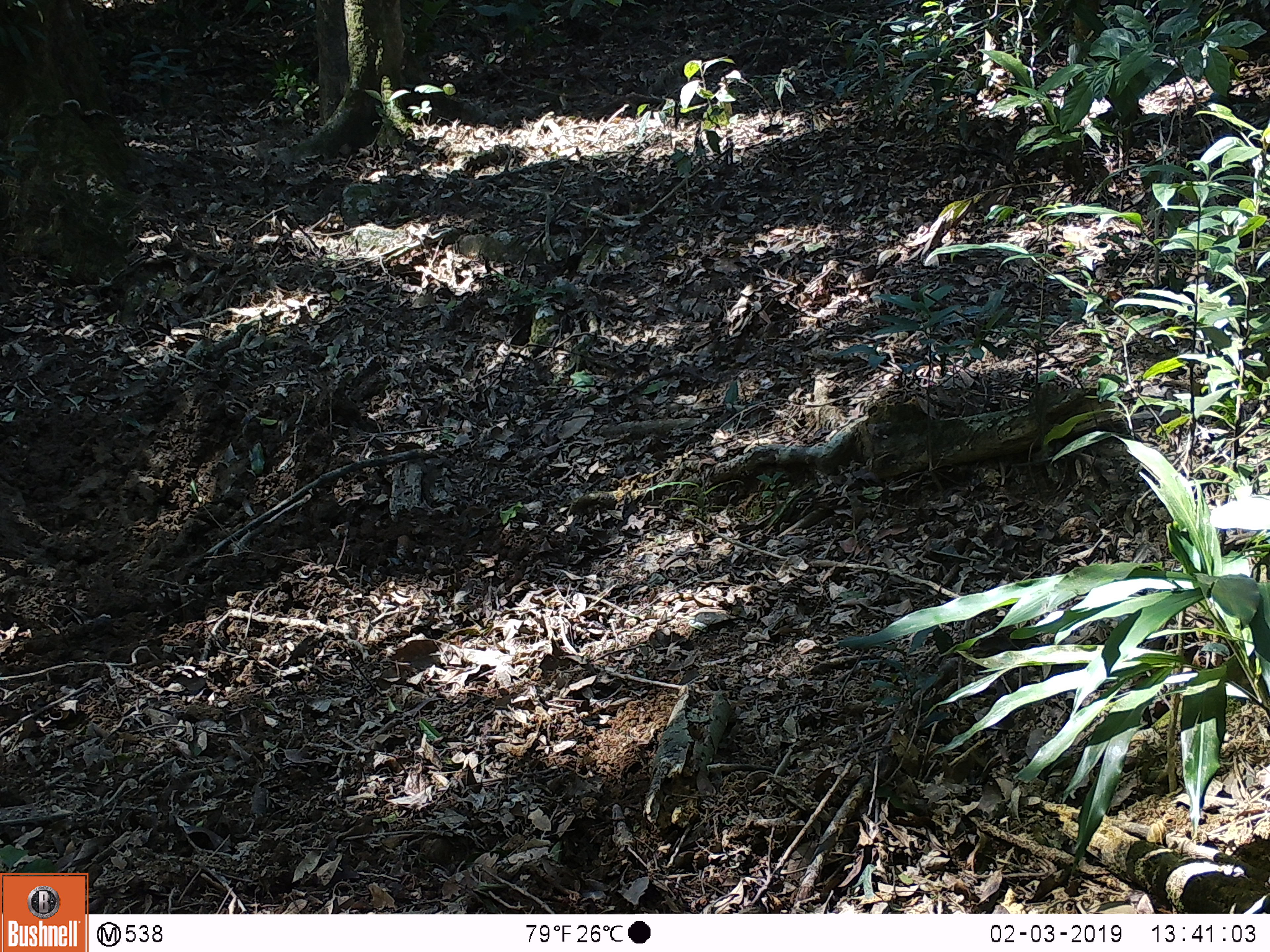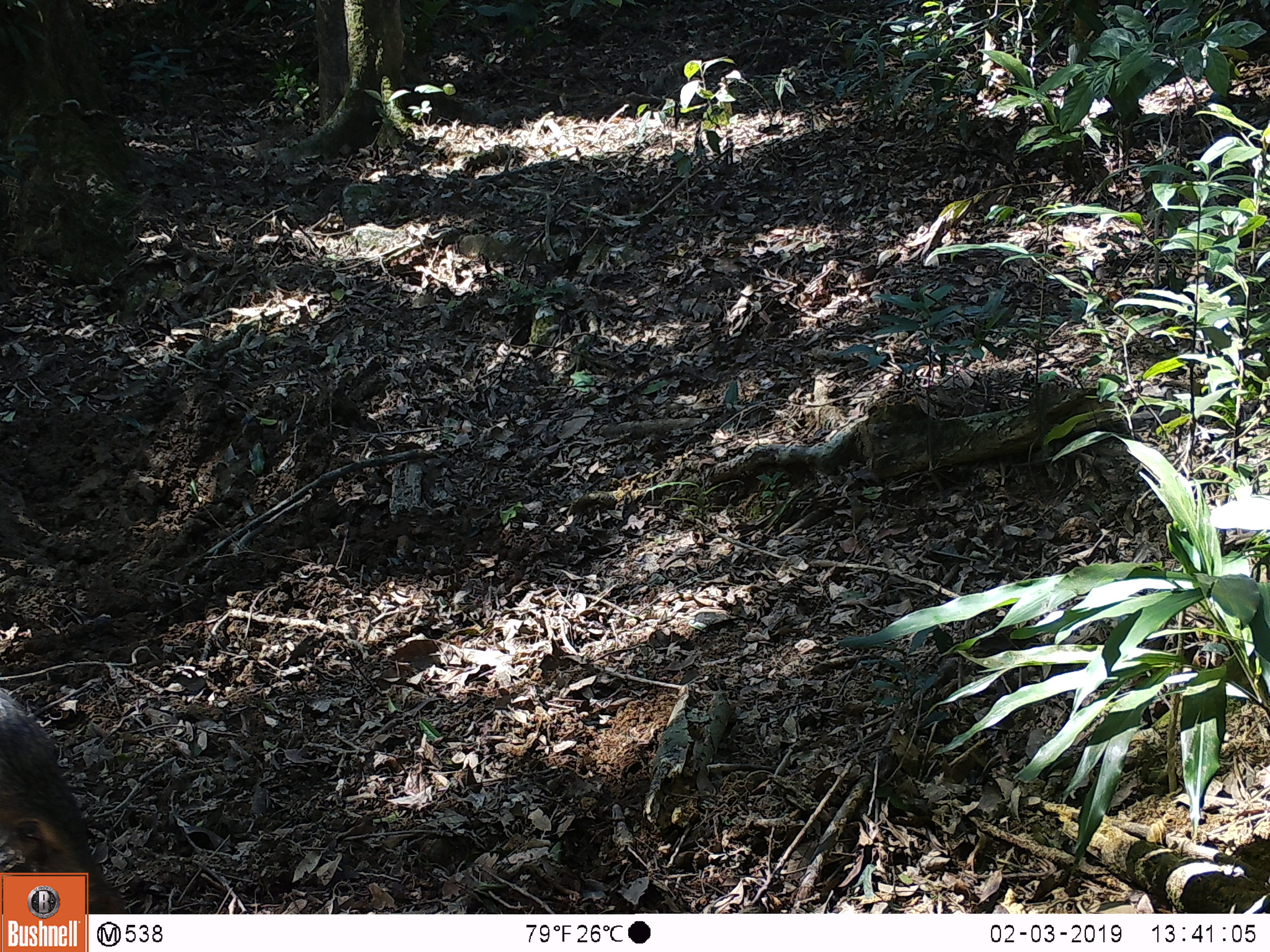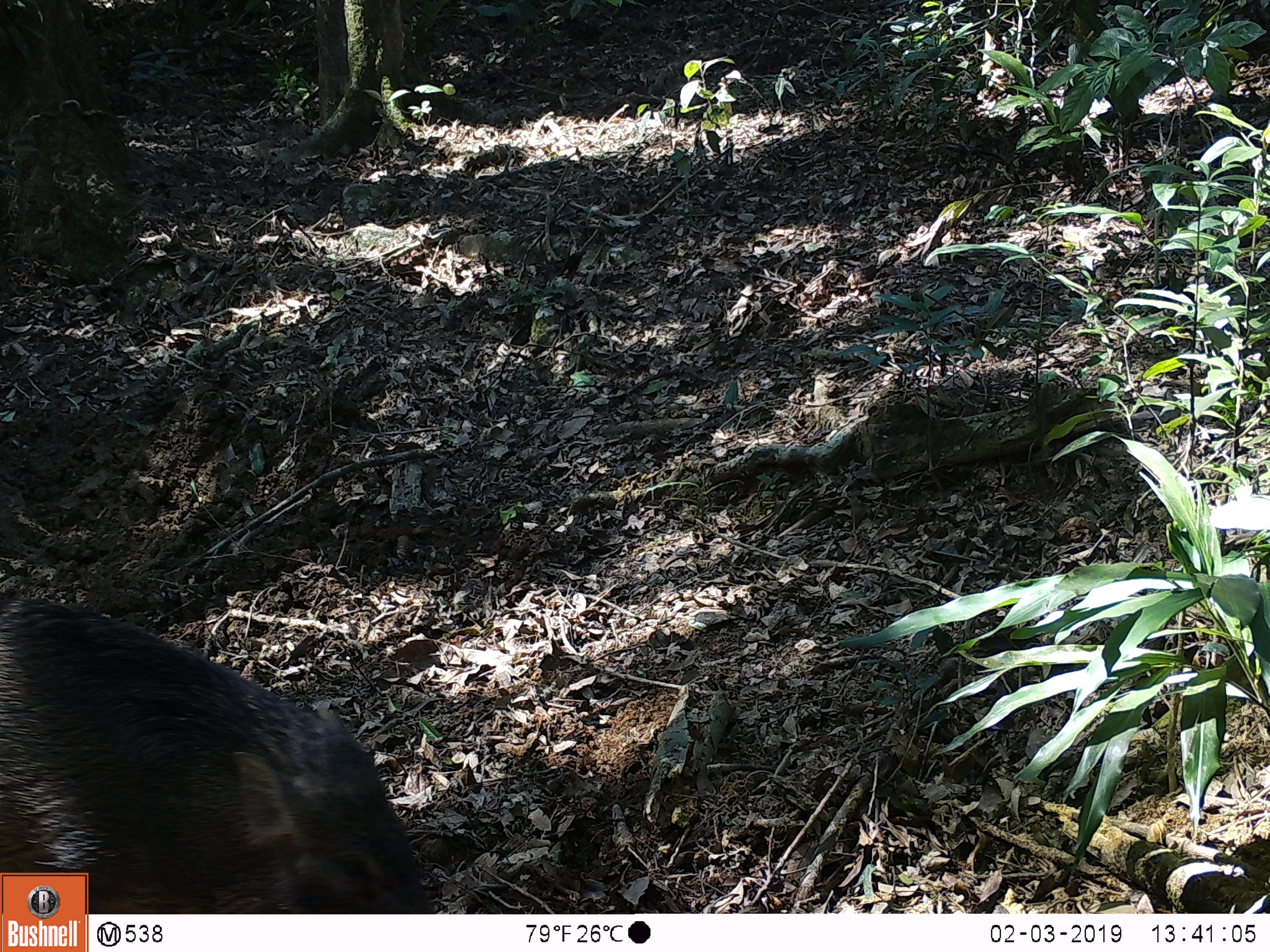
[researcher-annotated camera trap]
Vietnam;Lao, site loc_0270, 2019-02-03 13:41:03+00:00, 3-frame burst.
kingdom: Animalia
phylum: Chordata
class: Mammalia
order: Artiodactyla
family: Suidae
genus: Sus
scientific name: Sus scrofa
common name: eurasian wild pig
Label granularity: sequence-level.